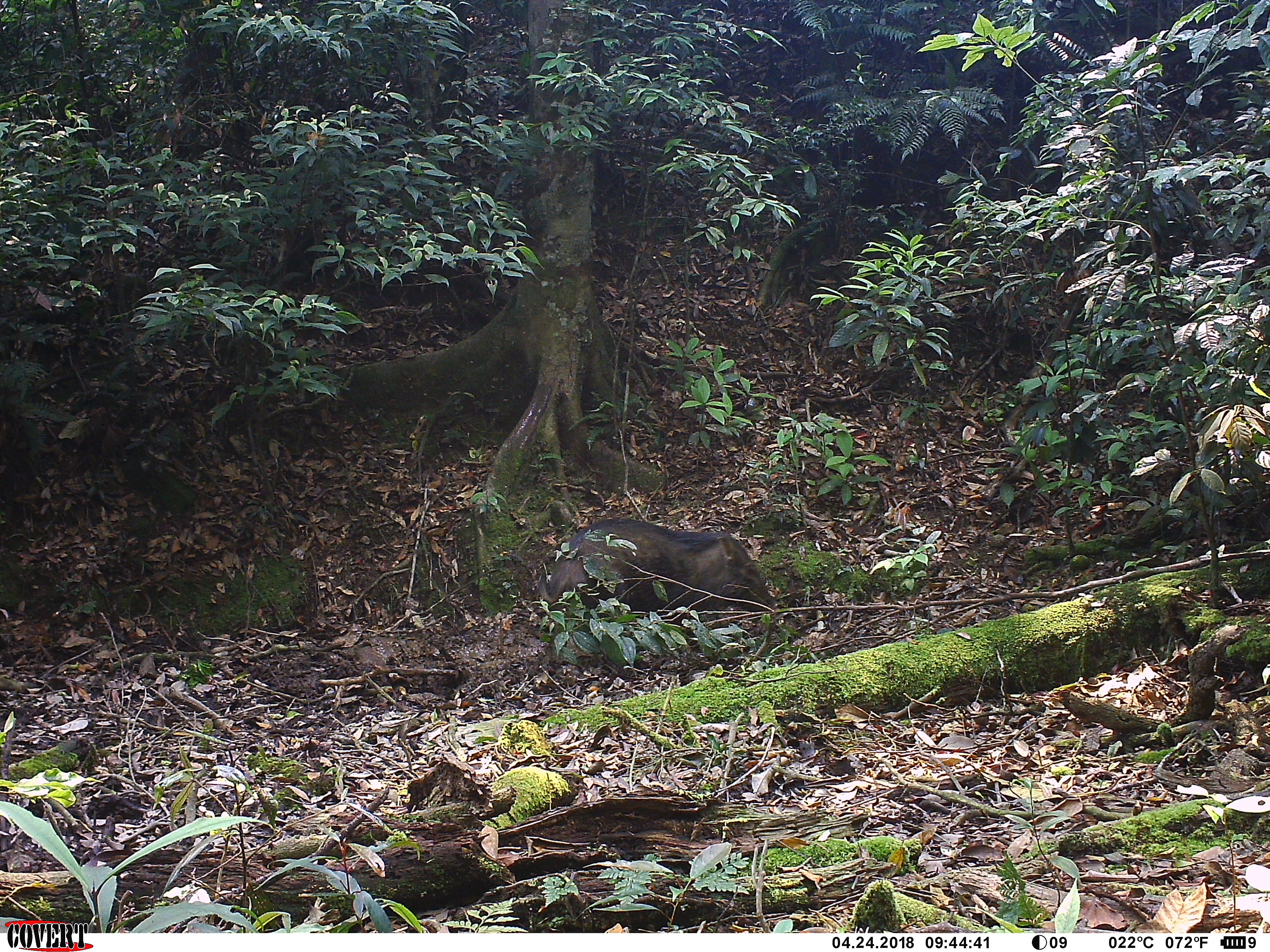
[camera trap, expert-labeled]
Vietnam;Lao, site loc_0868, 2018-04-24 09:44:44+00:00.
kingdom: Animalia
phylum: Chordata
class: Mammalia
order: Artiodactyla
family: Suidae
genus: Sus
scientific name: Sus scrofa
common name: eurasian wild pig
Eurasian wild pig (Sus scrofa). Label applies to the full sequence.